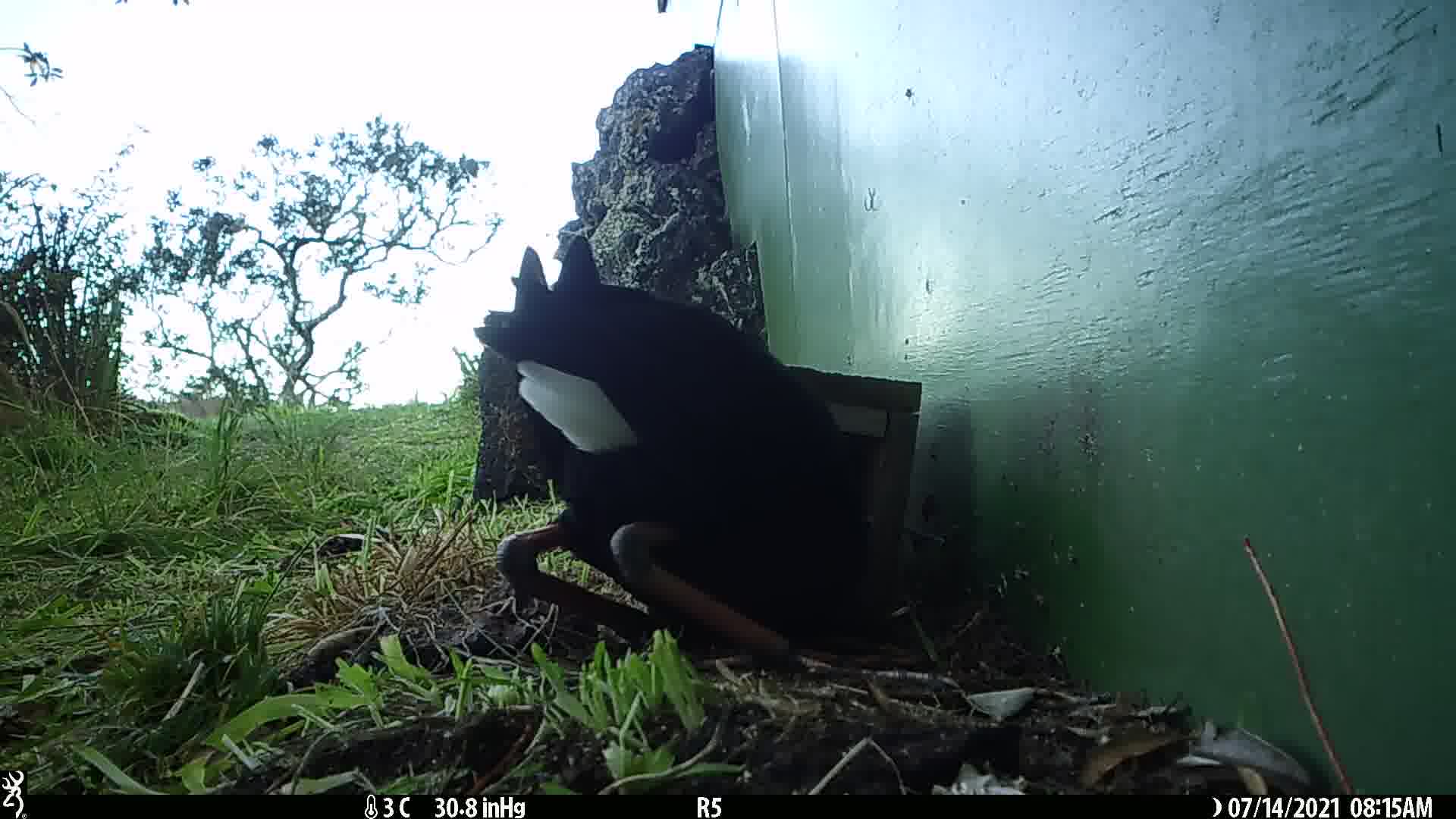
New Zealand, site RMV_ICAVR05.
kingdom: Animalia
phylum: Chordata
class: Aves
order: Gruiformes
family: Rallidae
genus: Porphyrio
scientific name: Porphyrio melanotus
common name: australasian swamphen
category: pukeko